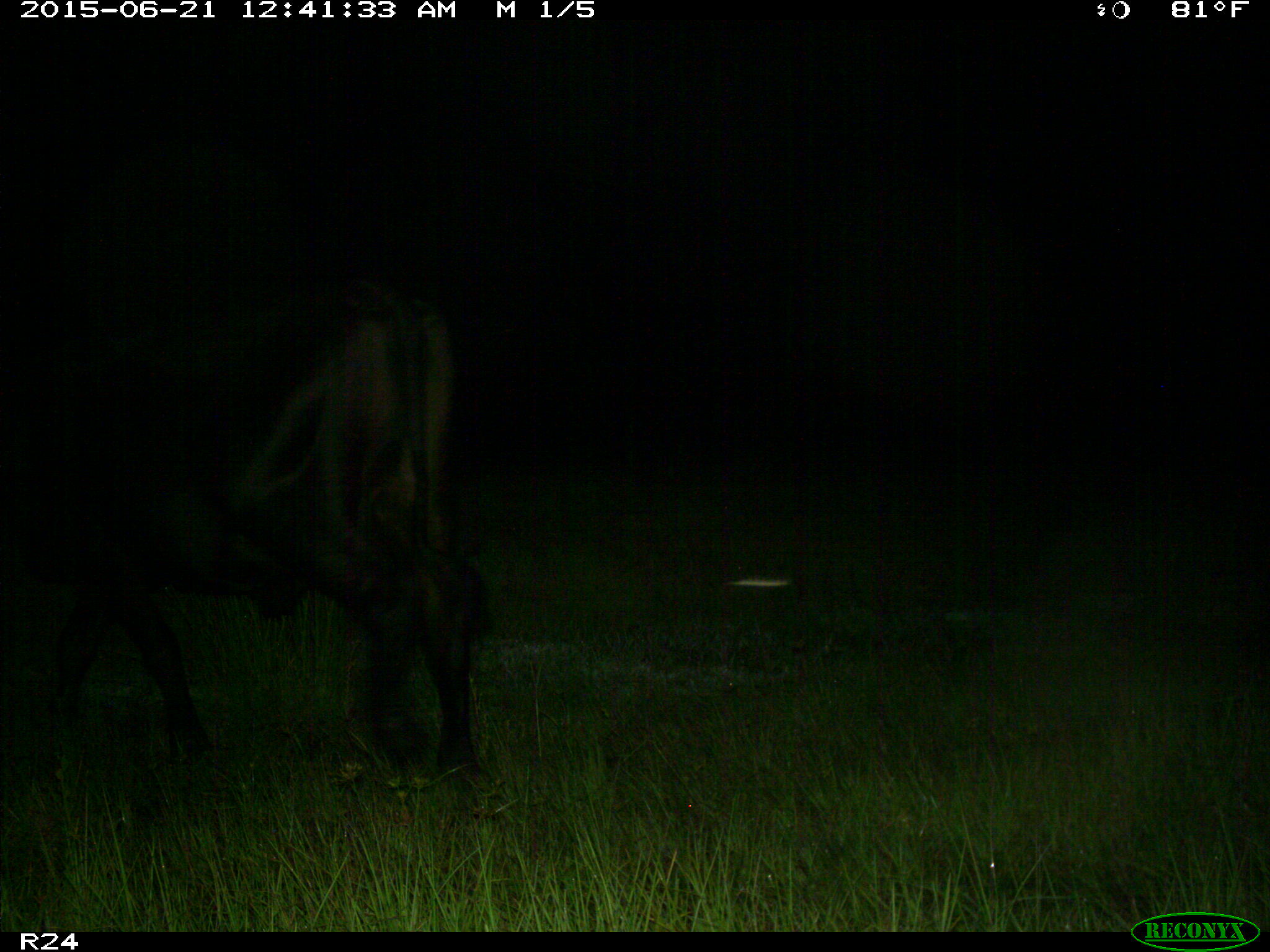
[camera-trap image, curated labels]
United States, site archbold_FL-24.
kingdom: Animalia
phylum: Chordata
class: Mammalia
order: Artiodactyla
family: Bovidae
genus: Bos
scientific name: Bos taurus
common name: domestic cow